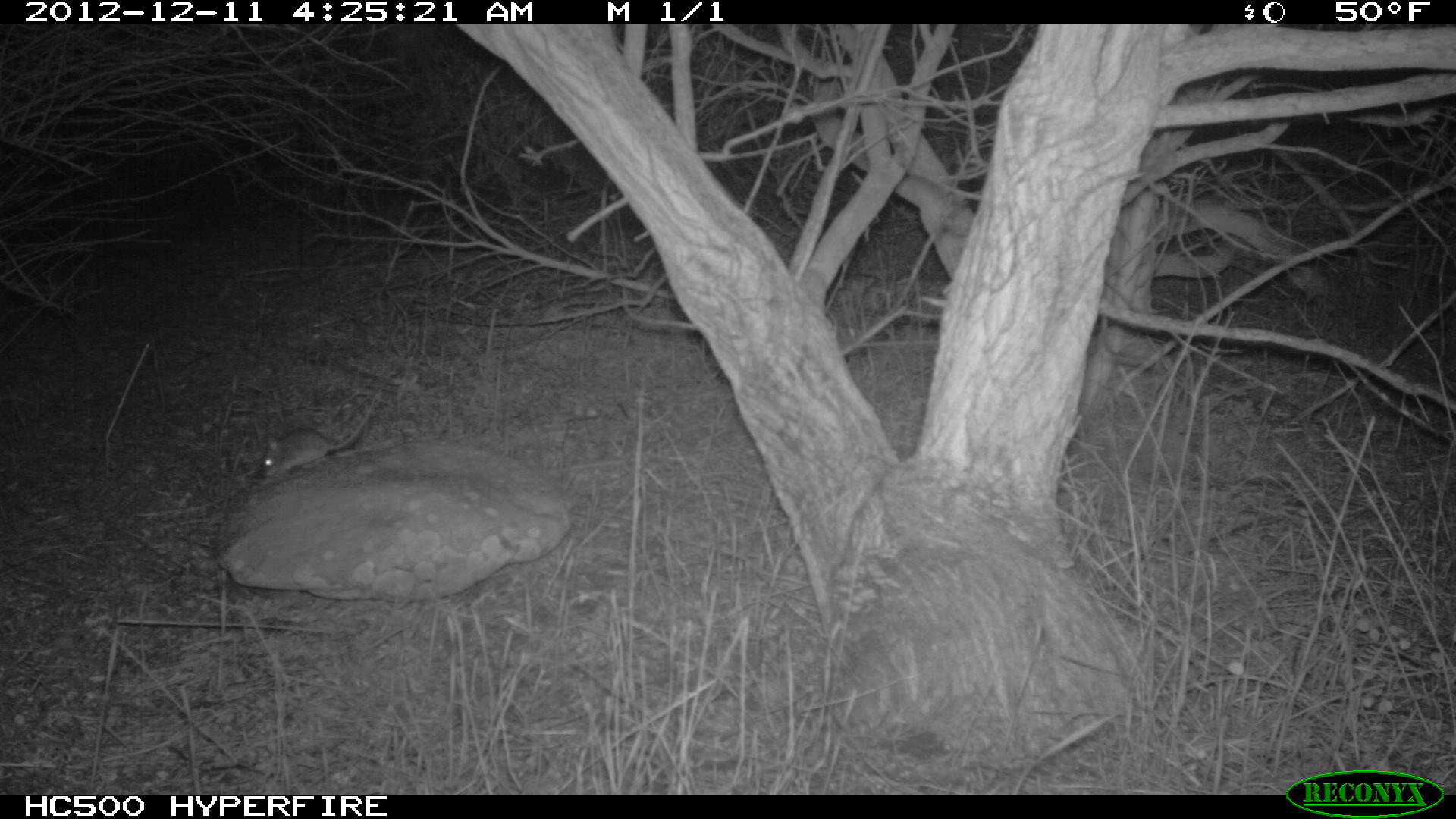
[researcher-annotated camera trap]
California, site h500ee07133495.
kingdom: Animalia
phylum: Chordata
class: Mammalia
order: Rodentia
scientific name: Rodentia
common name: rodent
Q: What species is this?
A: Rodent (Rodentia).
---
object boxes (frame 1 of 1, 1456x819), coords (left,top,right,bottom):
rodent: (259,389,378,478)